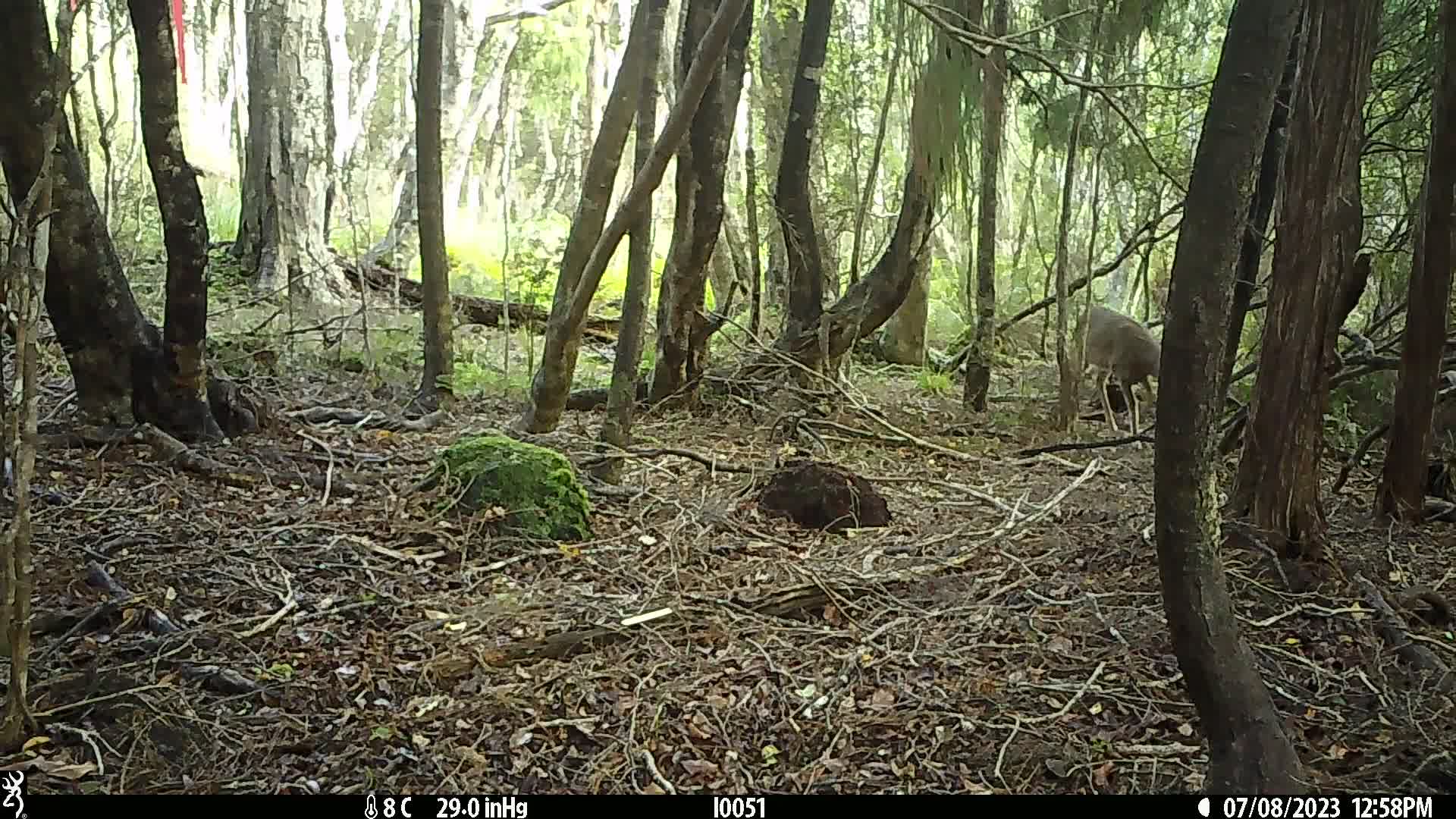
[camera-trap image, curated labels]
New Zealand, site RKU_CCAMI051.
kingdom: Animalia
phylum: Chordata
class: Mammalia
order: Artiodactyla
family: Cervidae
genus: Odocoileus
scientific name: Odocoileus virginianus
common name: white-tailed deer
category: white tailed deer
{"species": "white tailed deer (white-tailed deer) (Odocoileus virginianus)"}